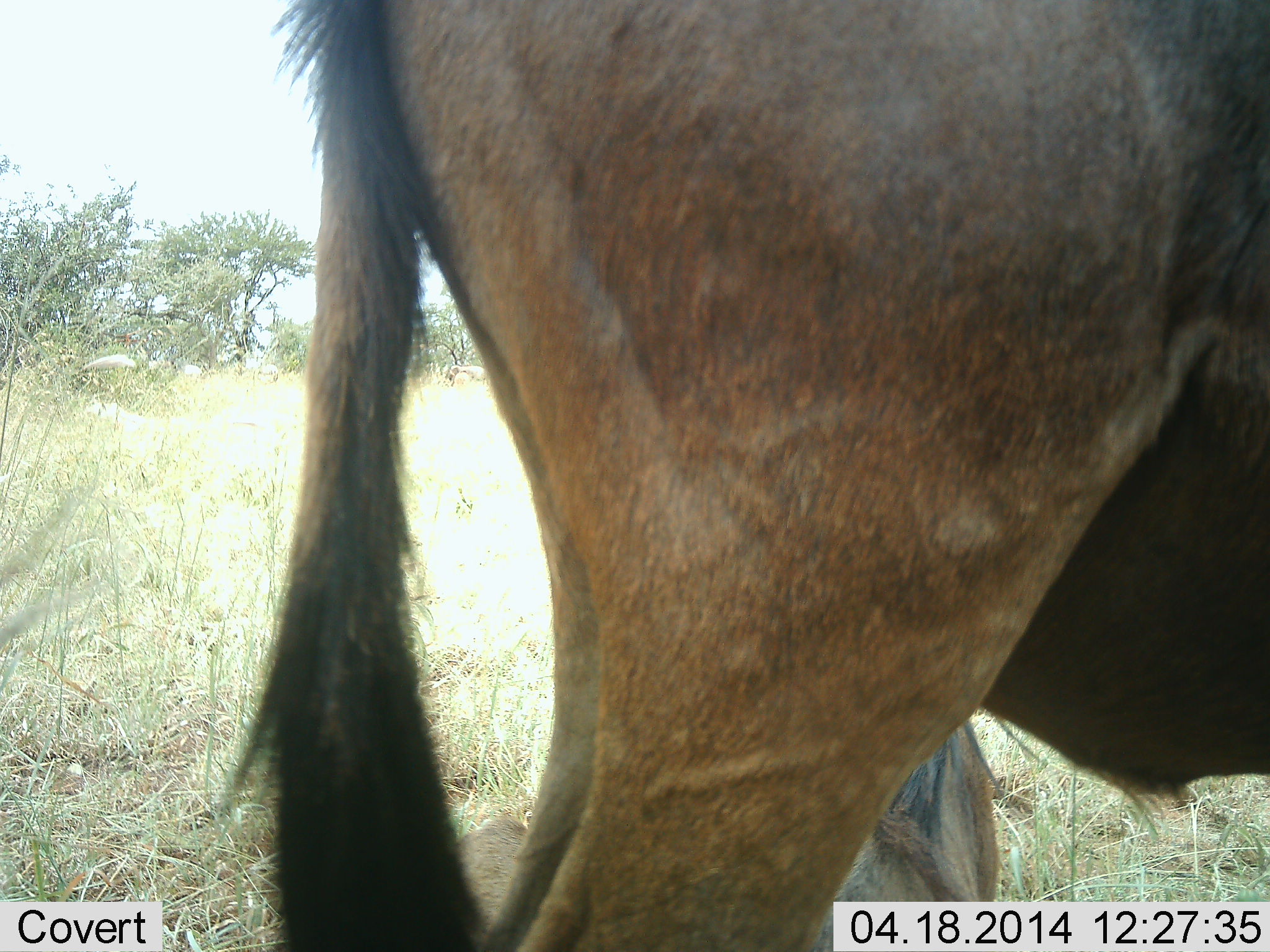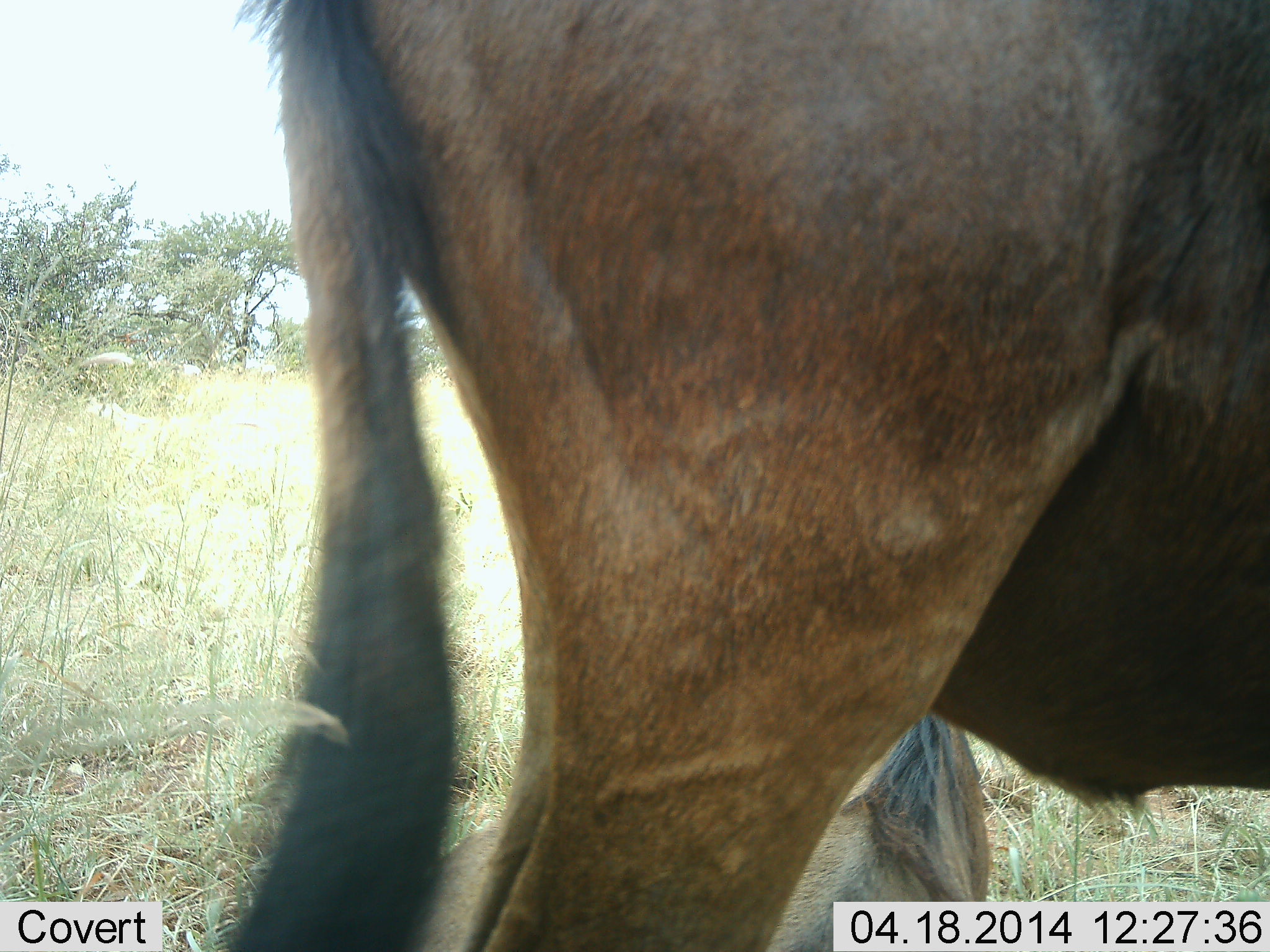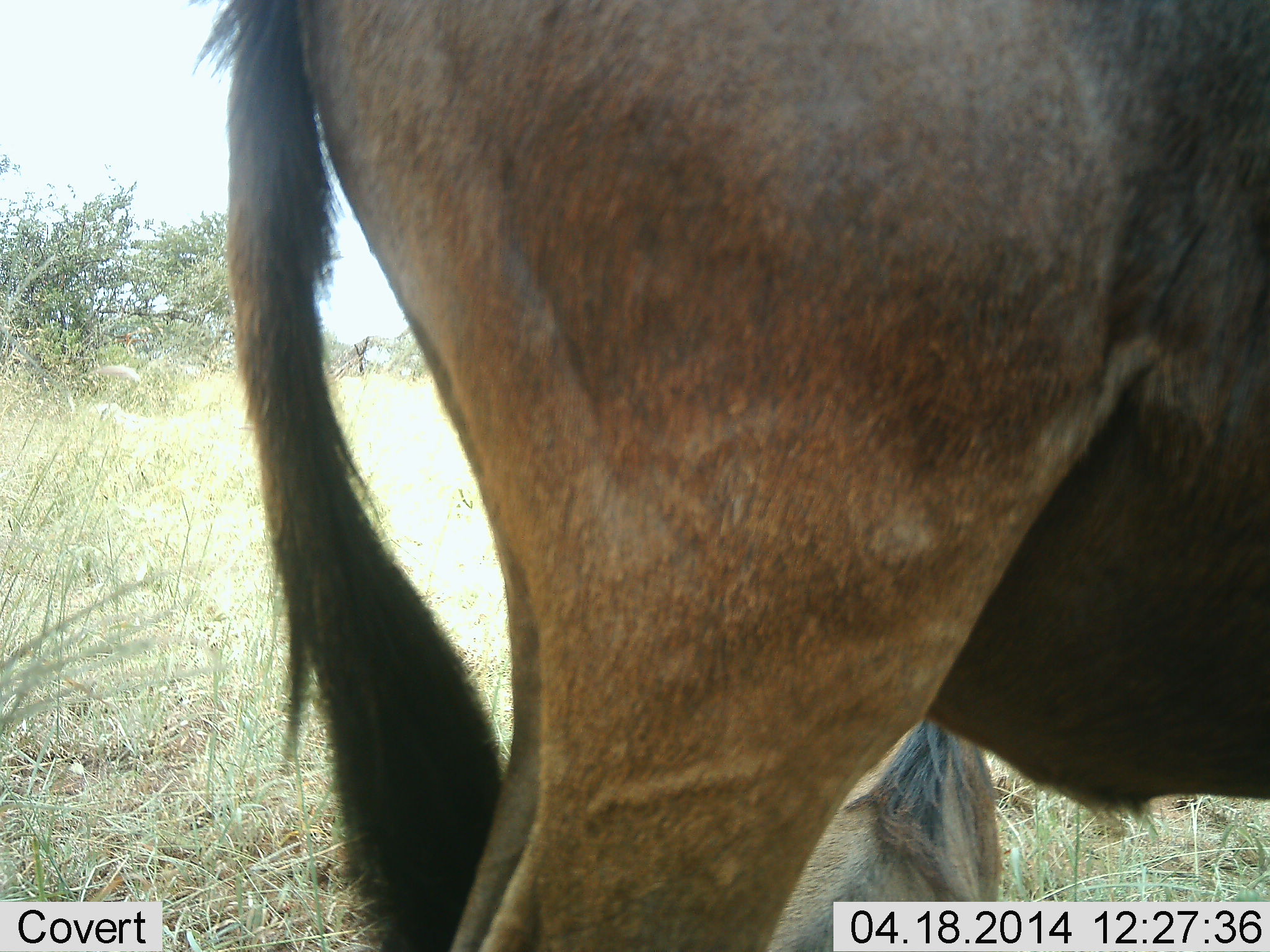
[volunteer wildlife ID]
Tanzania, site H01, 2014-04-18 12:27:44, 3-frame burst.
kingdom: Animalia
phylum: Chordata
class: Mammalia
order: Artiodactyla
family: Bovidae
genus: Connochaetes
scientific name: Connochaetes taurinus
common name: blue wildebeest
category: wildebeest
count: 2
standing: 81%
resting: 63%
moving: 11%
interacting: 0%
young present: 4%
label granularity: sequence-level